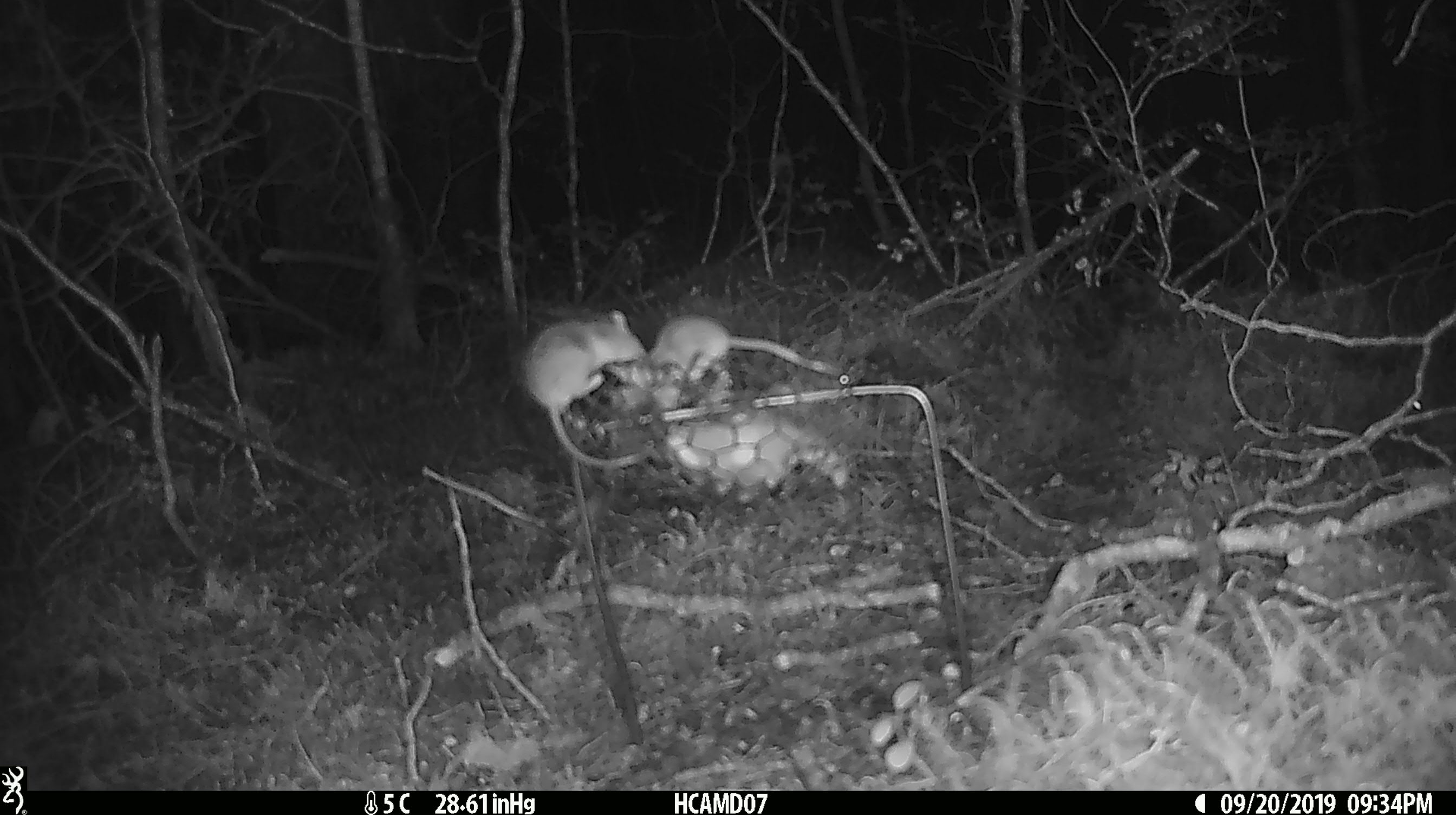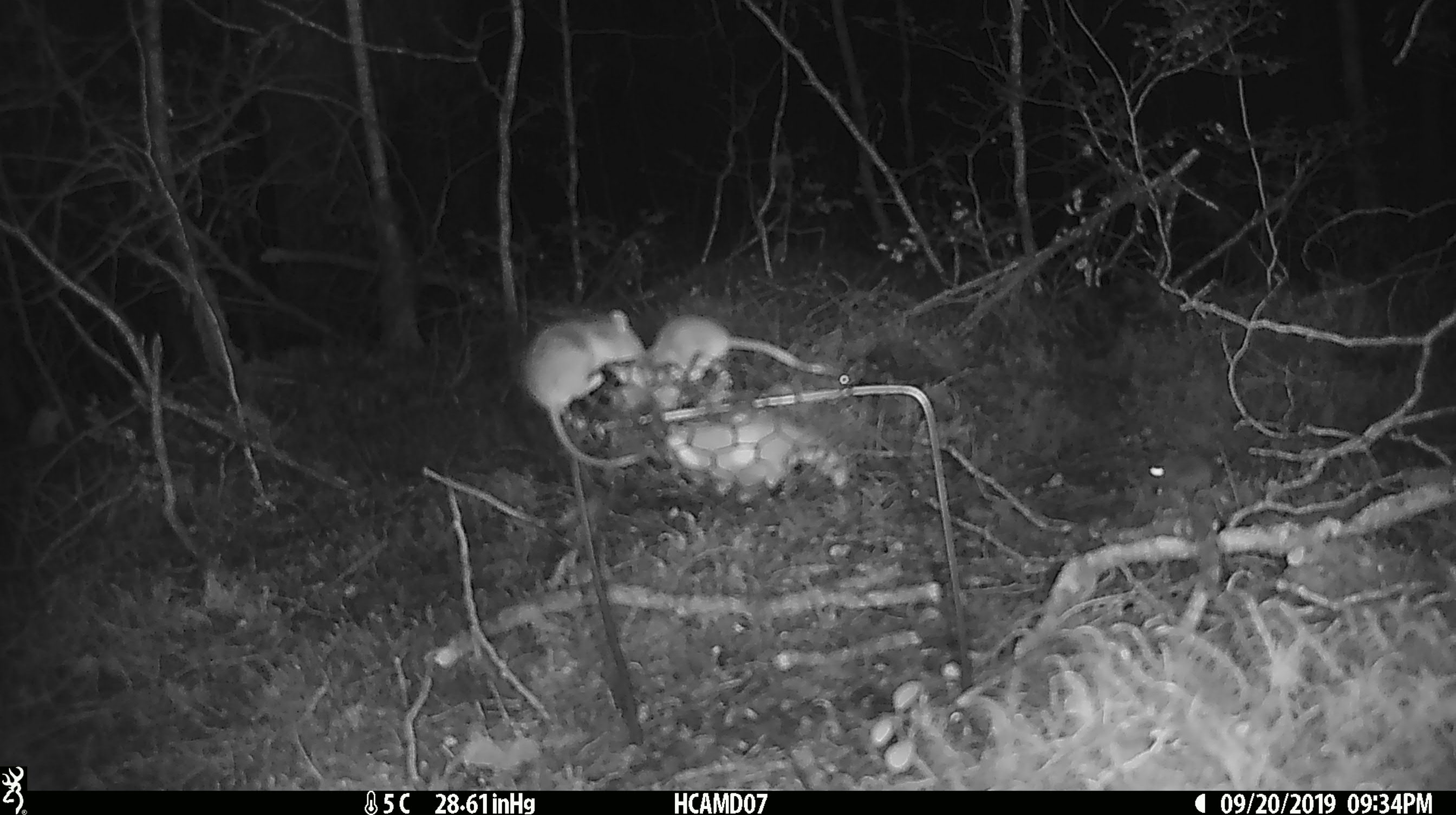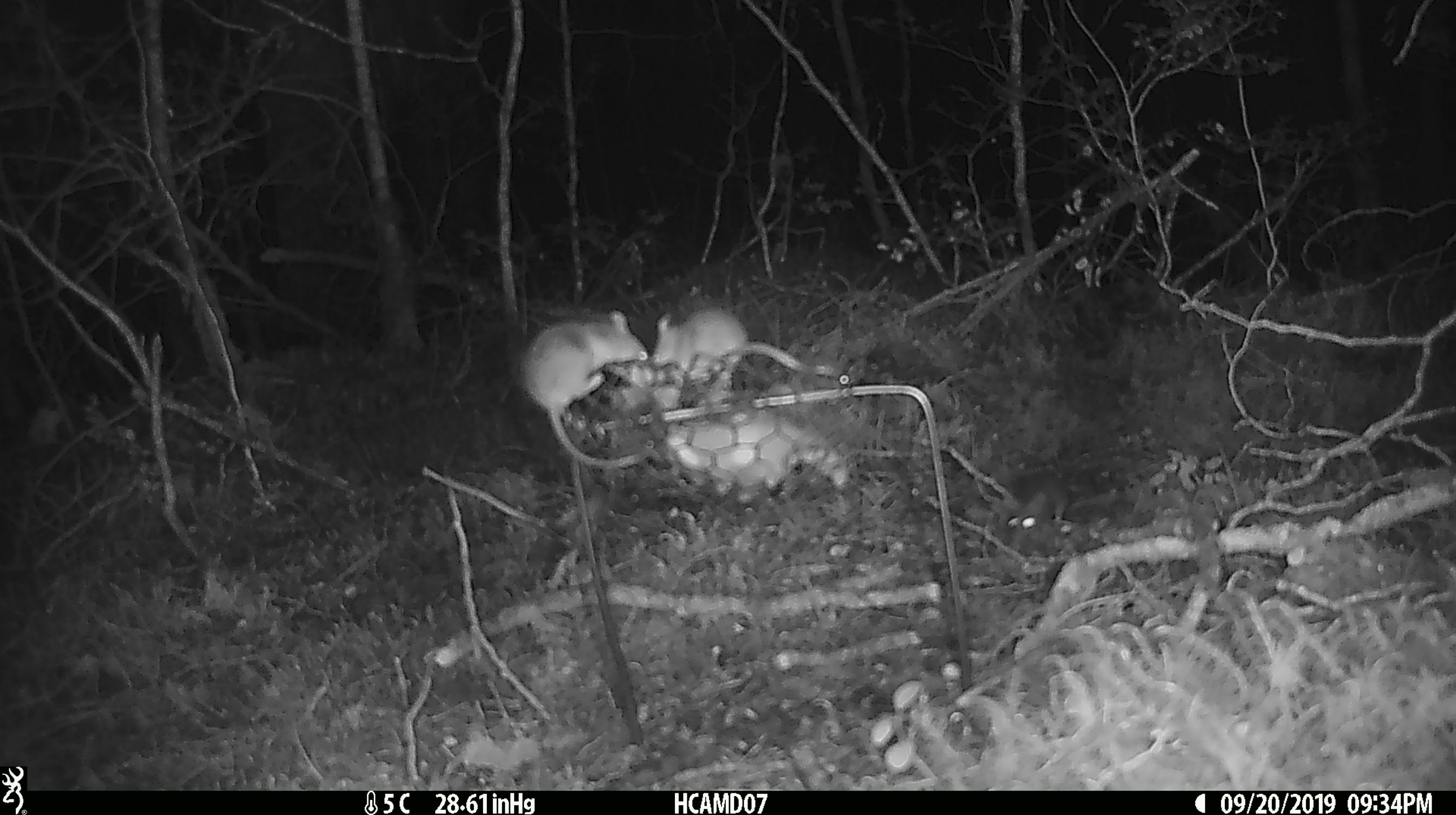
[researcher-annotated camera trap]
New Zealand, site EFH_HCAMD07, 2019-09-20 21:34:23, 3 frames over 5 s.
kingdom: Animalia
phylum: Chordata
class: Mammalia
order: Rodentia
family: Muridae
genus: Mus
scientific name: Mus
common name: mouse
Mouse (Mus).